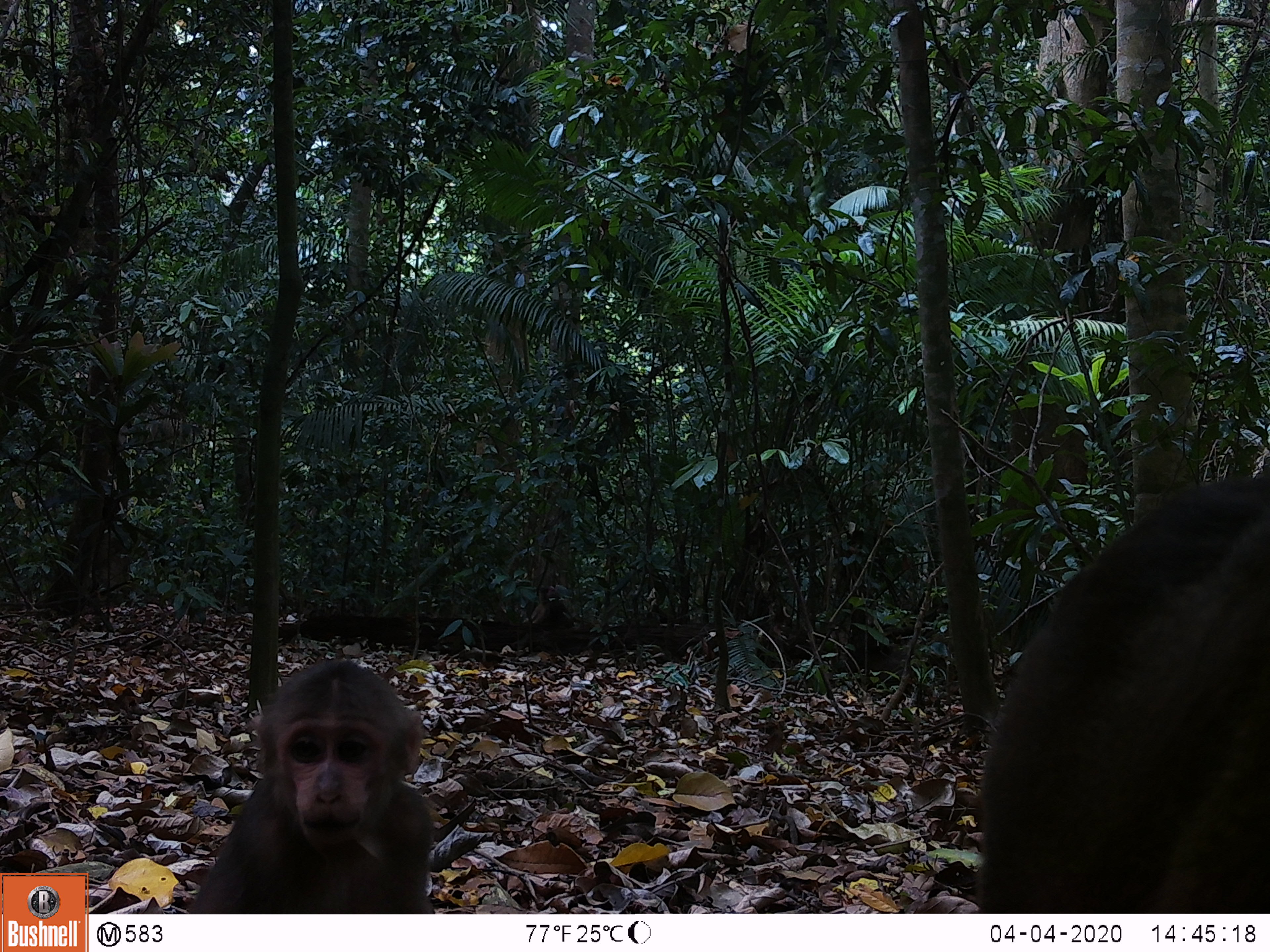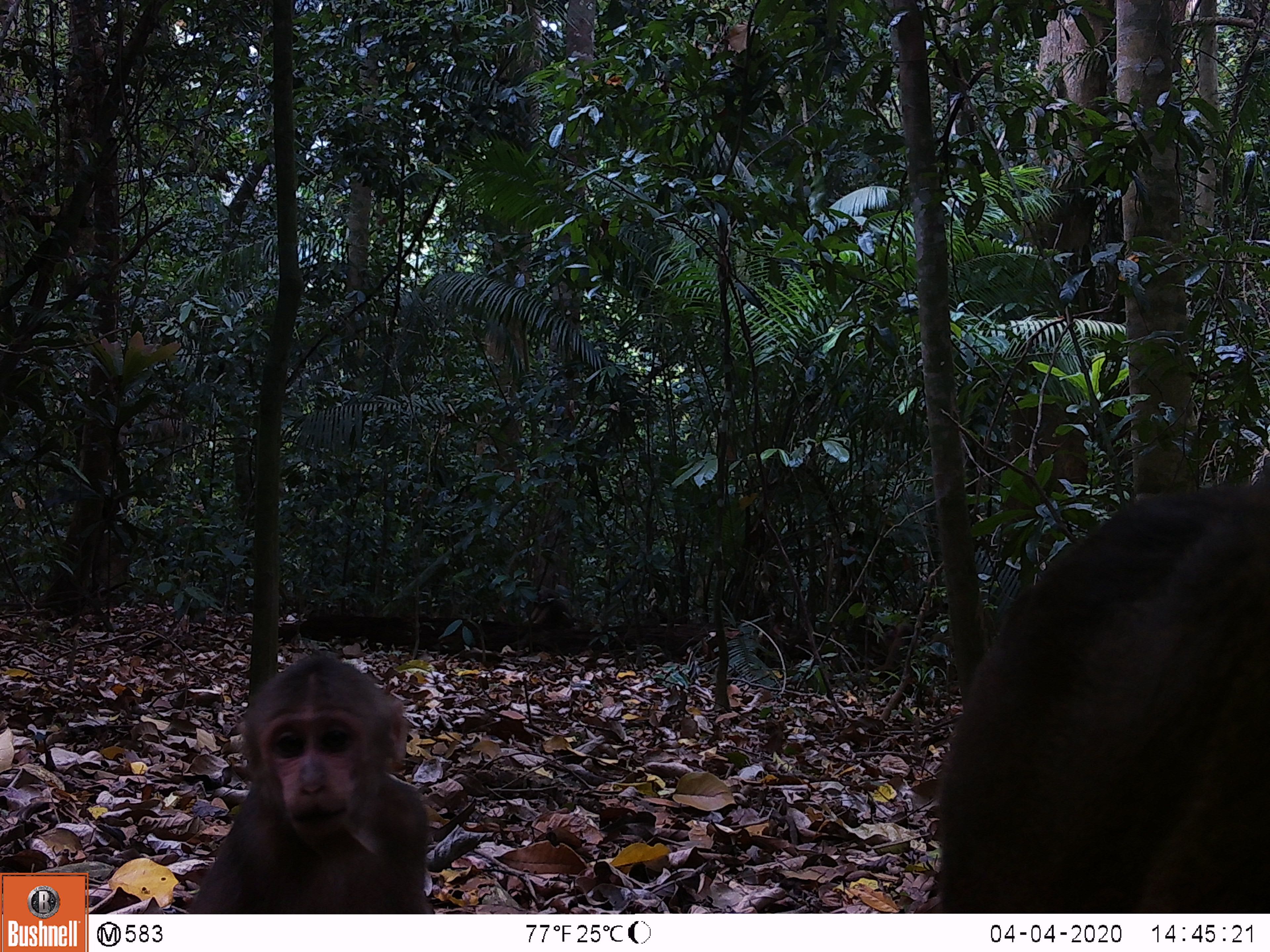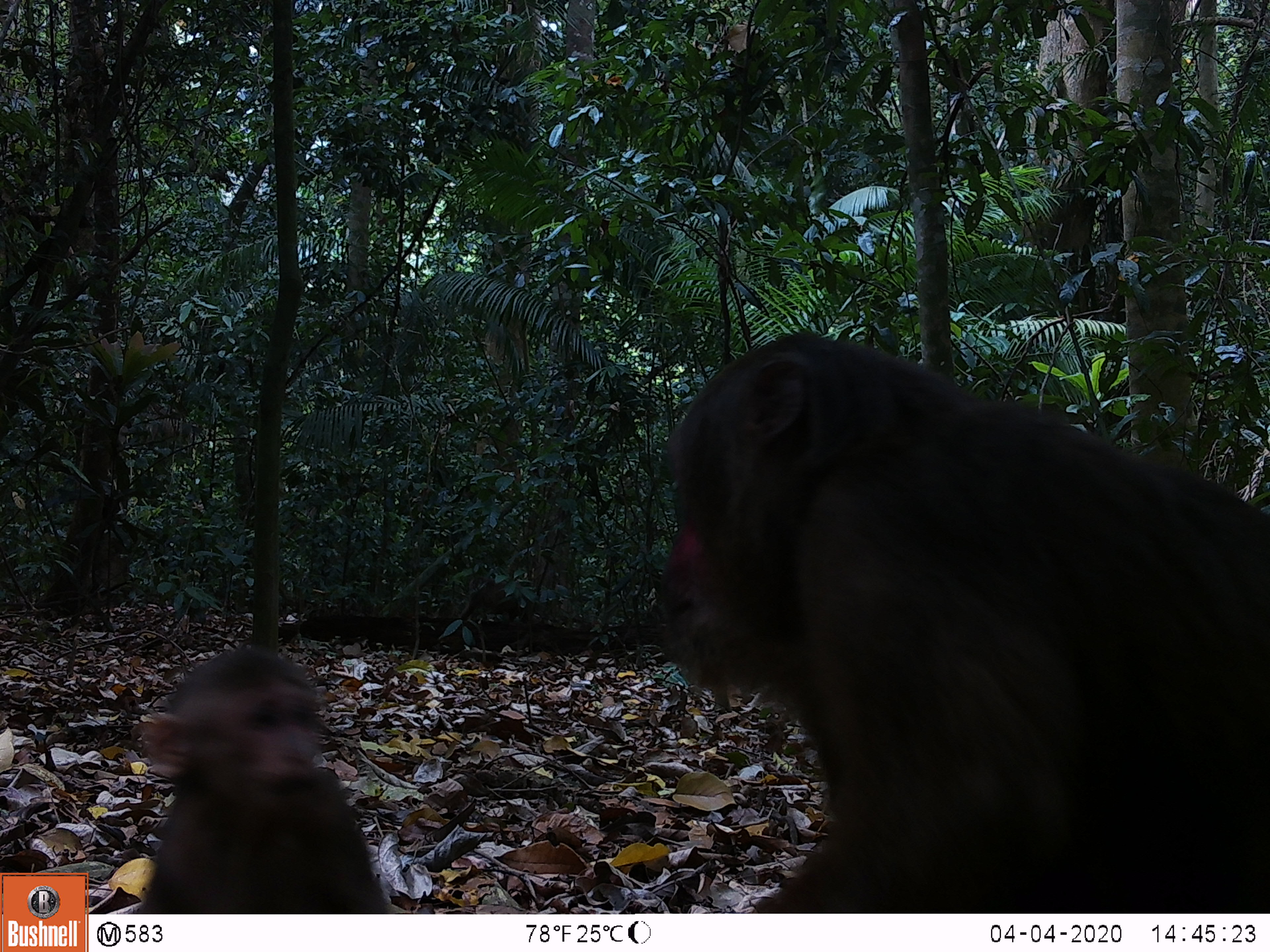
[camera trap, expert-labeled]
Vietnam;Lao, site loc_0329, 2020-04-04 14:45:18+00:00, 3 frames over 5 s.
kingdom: Animalia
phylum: Chordata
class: Mammalia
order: Primates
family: Cercopithecidae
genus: Macaca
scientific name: Macaca arctoides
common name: stump-tailed macaque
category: stump tailed macaque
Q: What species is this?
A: Stump tailed macaque (stump-tailed macaque) (Macaca arctoides).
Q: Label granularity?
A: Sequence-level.